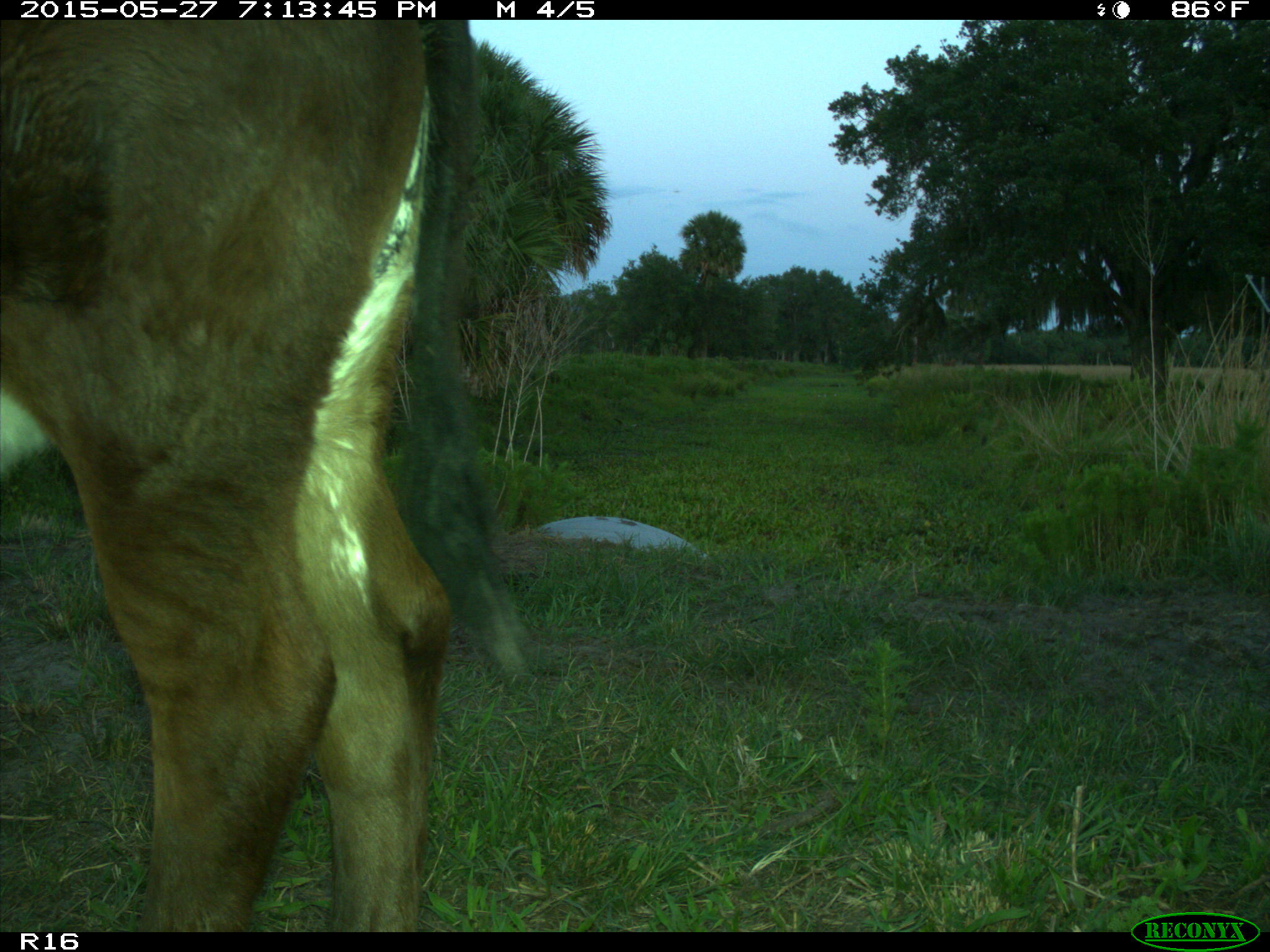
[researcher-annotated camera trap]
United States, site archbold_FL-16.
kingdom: Animalia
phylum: Chordata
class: Mammalia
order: Artiodactyla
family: Bovidae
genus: Bos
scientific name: Bos taurus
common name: domestic cow